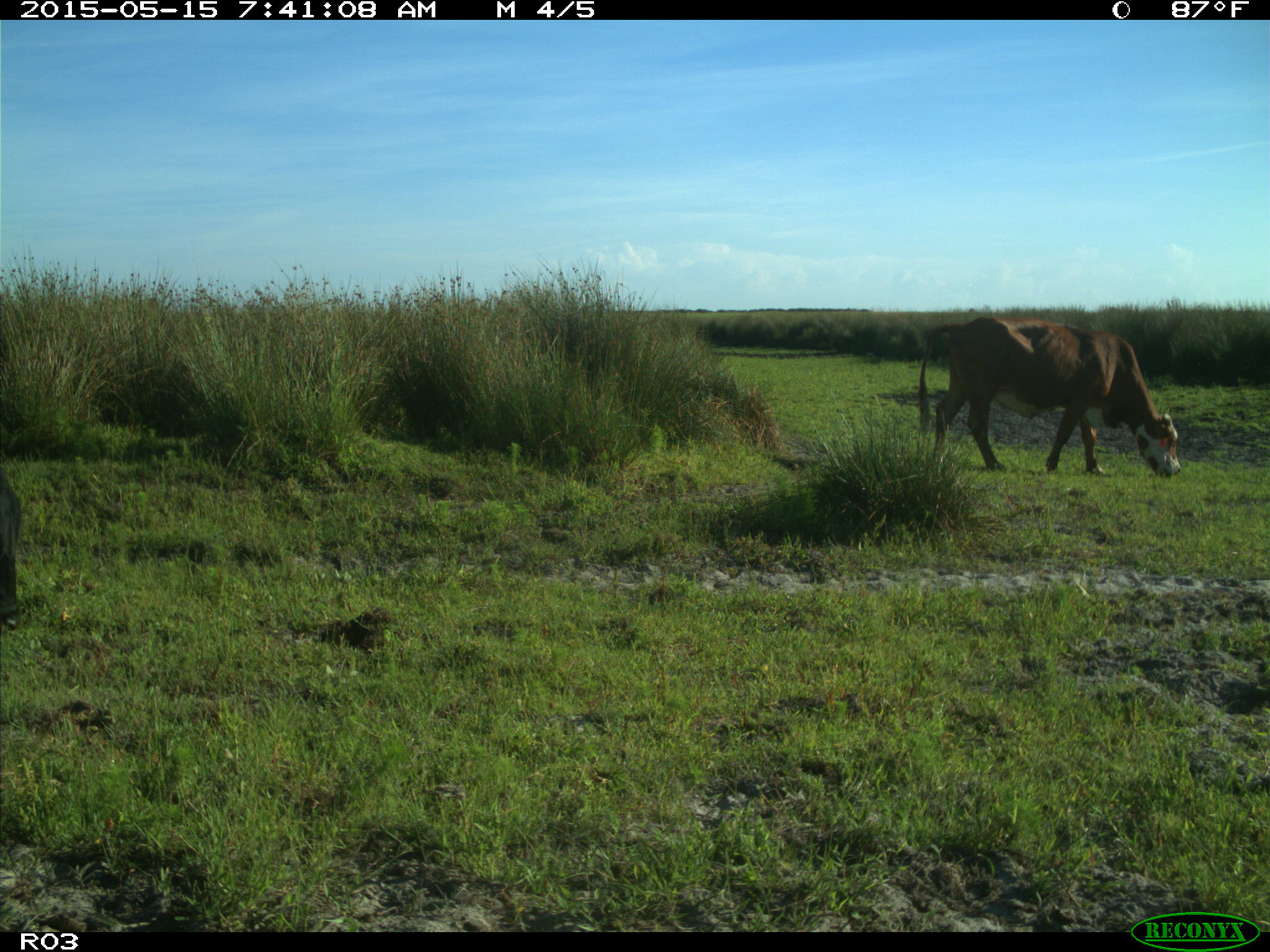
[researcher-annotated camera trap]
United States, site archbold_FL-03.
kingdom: Animalia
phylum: Chordata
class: Mammalia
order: Artiodactyla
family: Bovidae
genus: Bos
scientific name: Bos taurus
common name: domestic cow